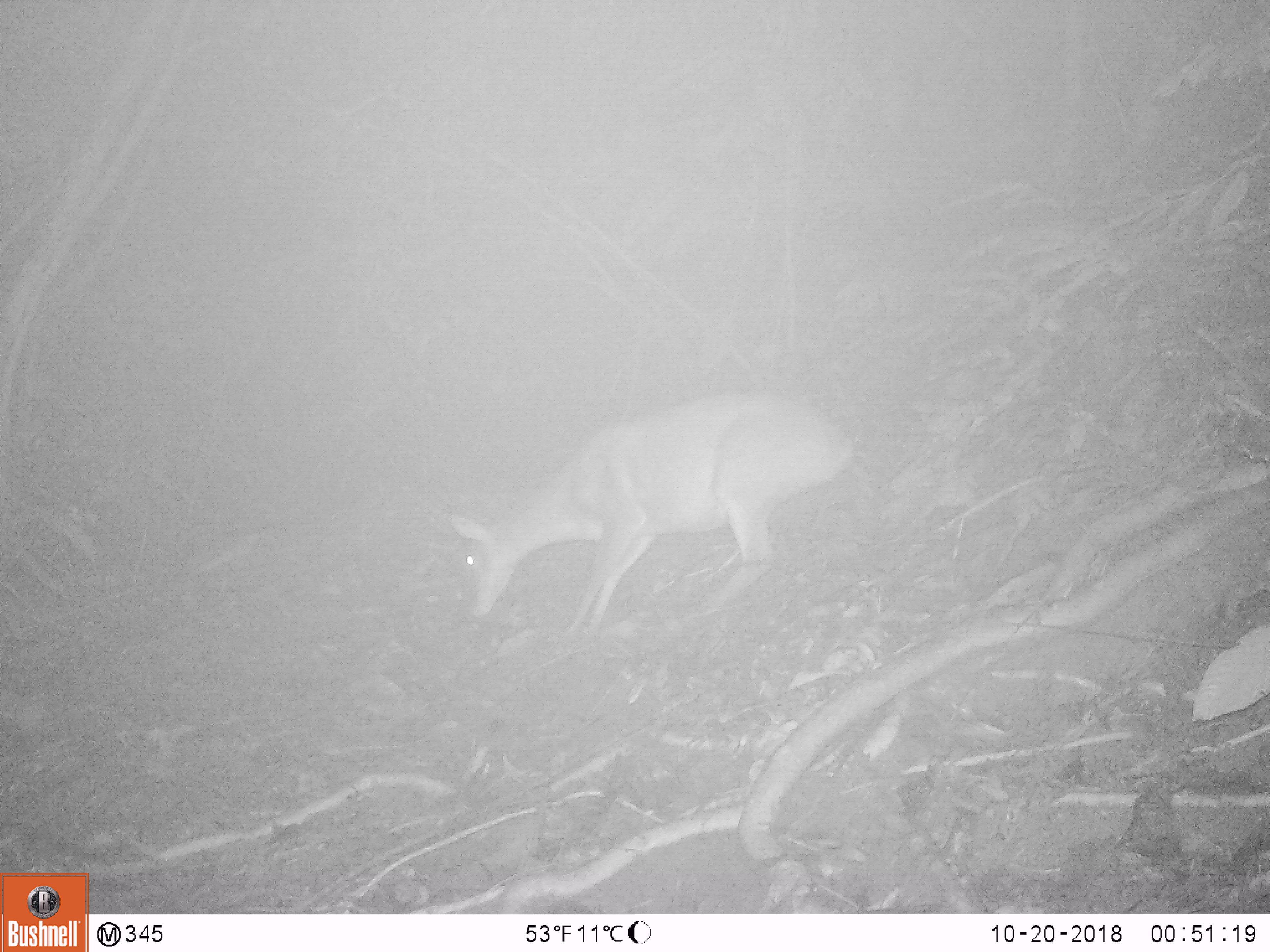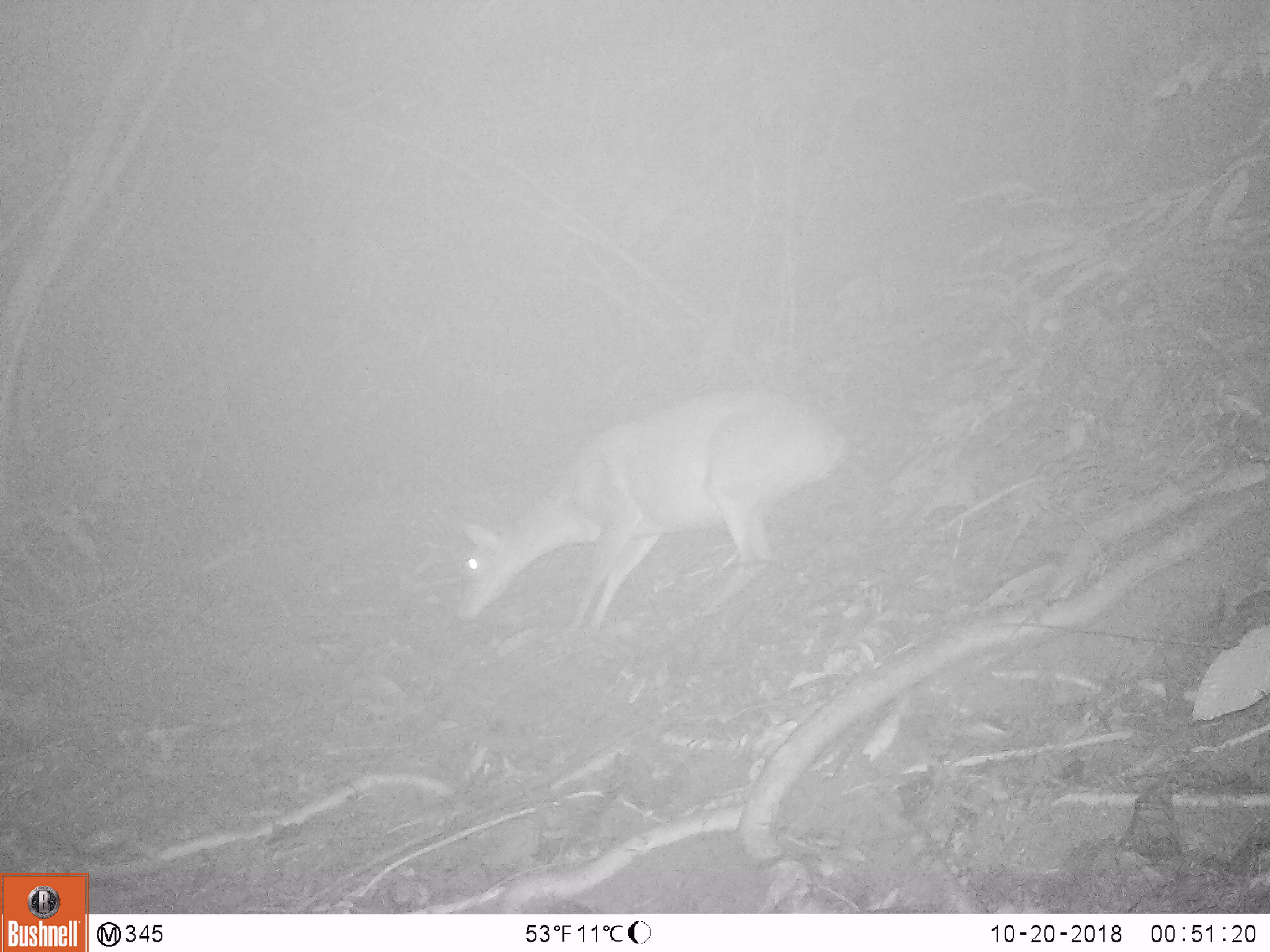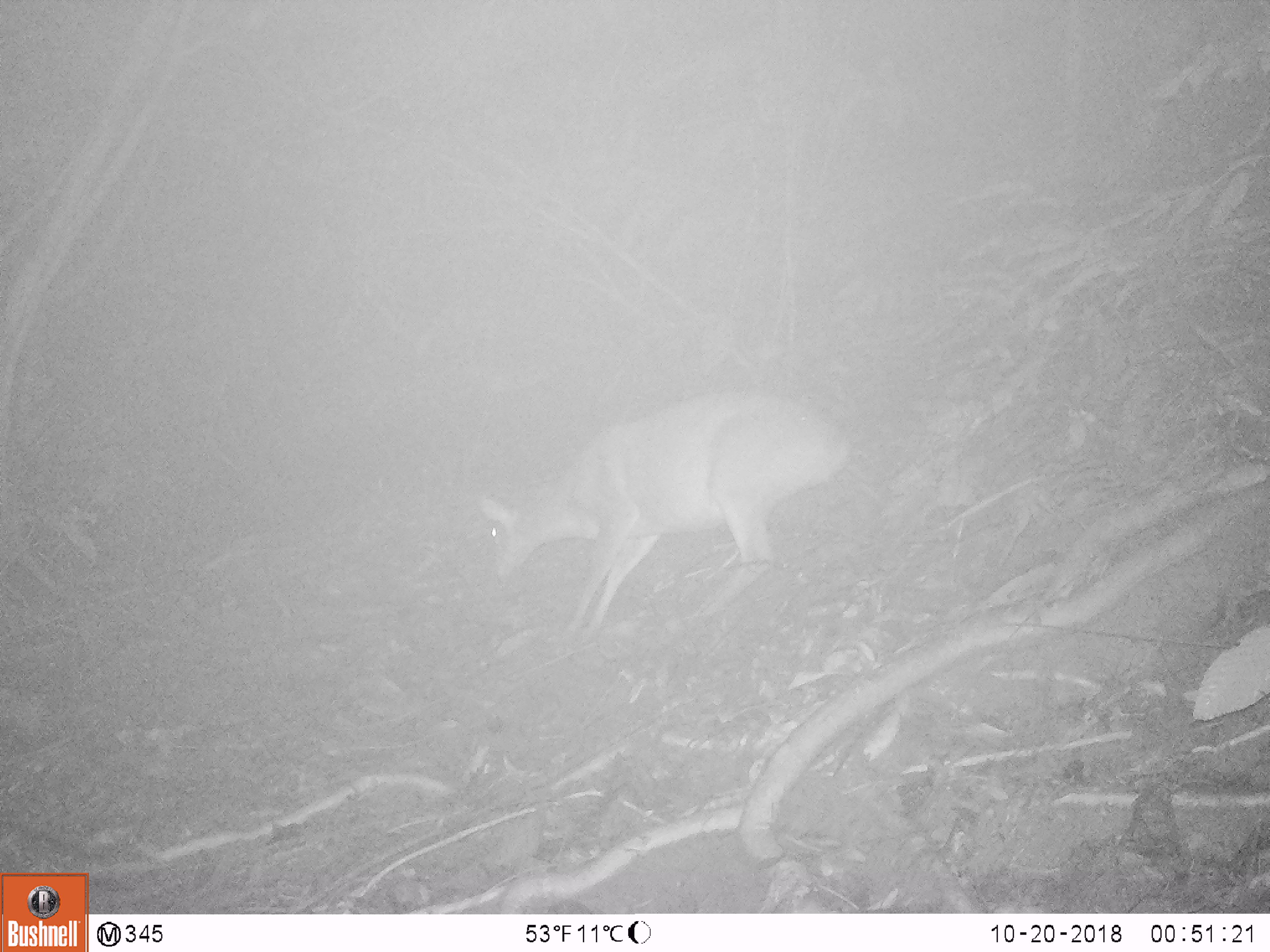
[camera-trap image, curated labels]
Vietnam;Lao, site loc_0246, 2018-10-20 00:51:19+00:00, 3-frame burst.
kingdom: Animalia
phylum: Chordata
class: Mammalia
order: Artiodactyla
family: Cervidae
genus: Muntiacus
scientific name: Muntiacus vuquangensis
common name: large-antlered muntjac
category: large antlered muntjac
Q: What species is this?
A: Large antlered muntjac (large-antlered muntjac) (Muntiacus vuquangensis).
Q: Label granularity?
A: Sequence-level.